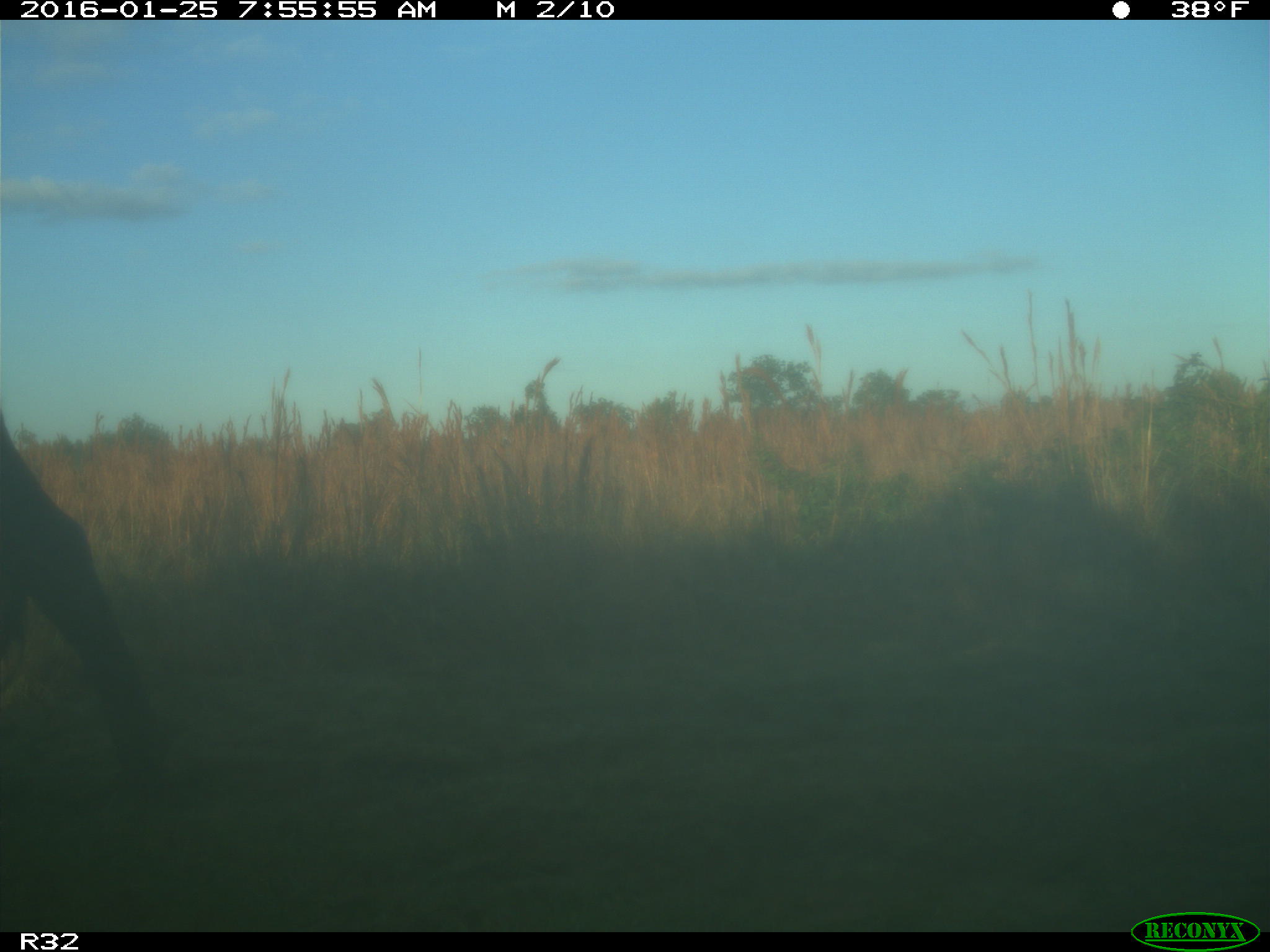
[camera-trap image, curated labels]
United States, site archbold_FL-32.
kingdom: Animalia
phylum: Chordata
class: Mammalia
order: Artiodactyla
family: Bovidae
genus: Bos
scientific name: Bos taurus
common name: domestic cow